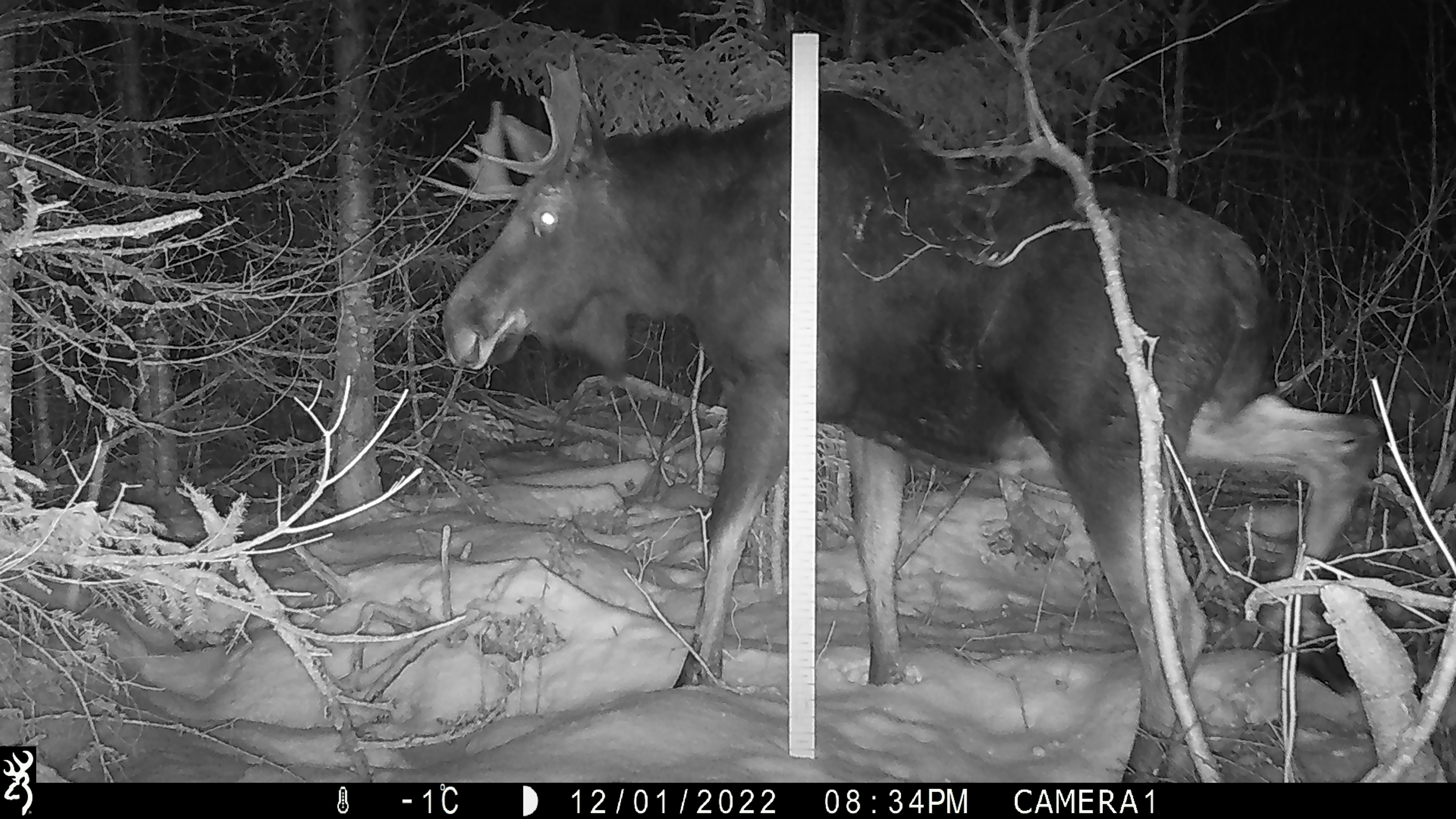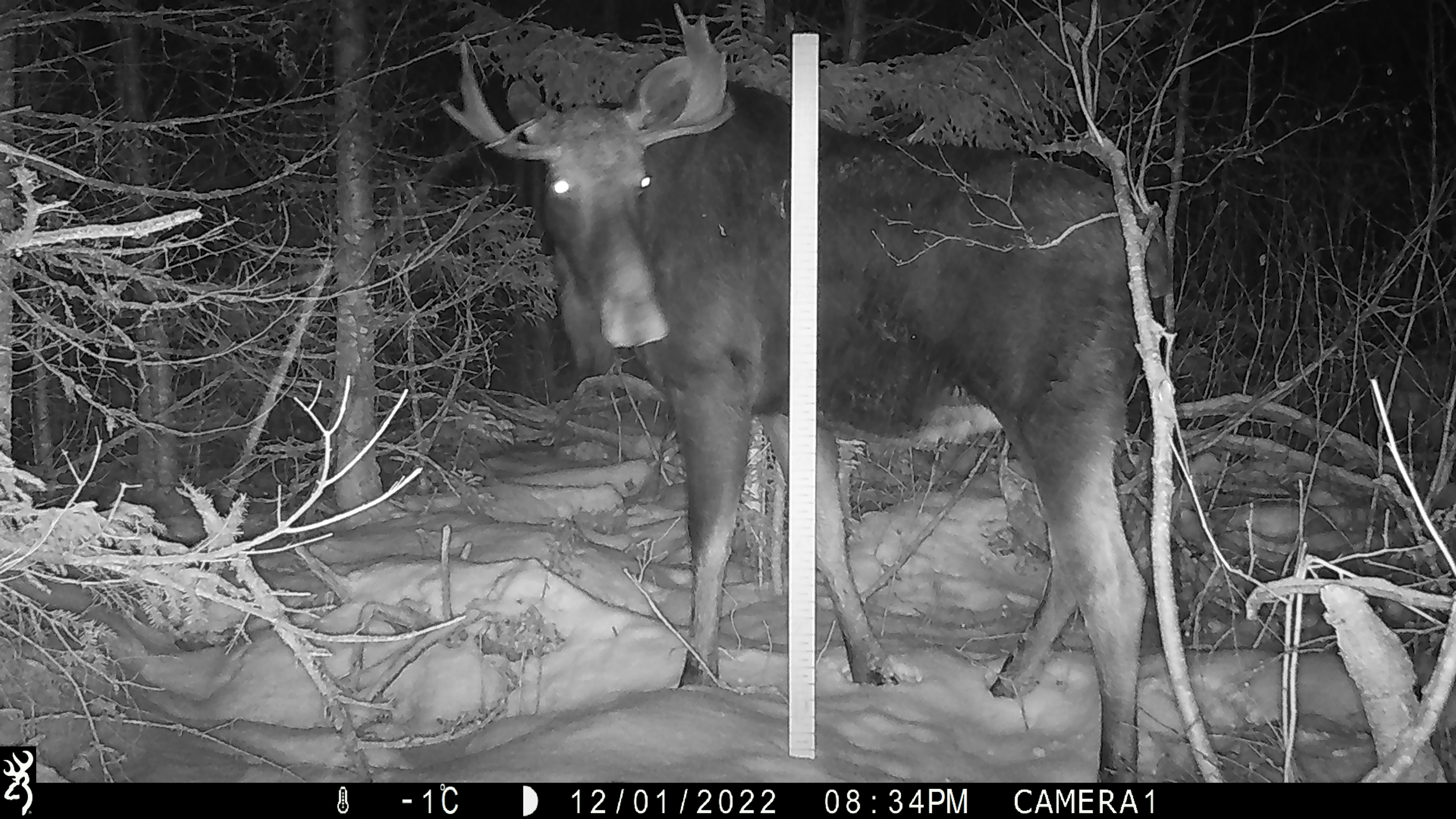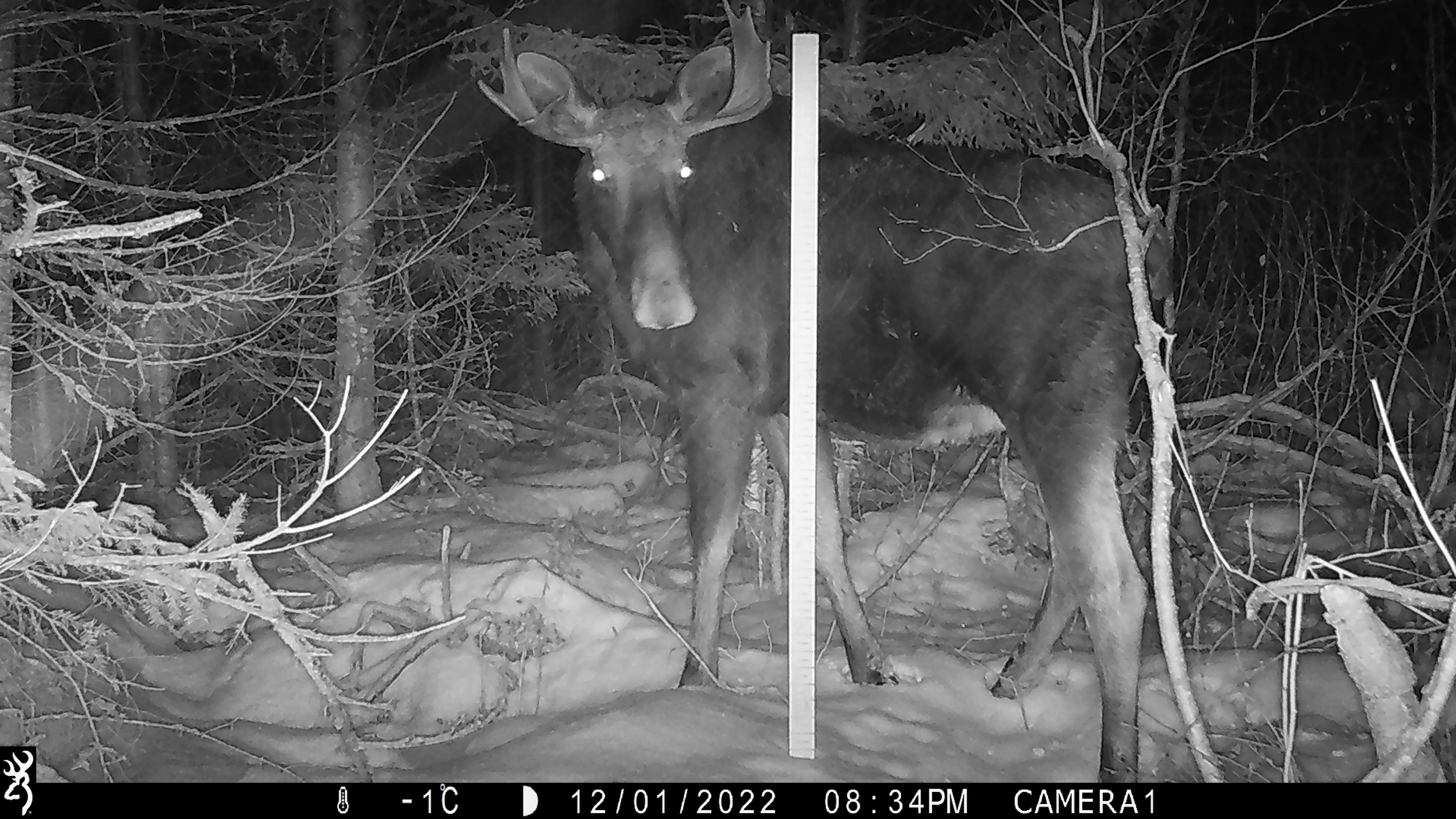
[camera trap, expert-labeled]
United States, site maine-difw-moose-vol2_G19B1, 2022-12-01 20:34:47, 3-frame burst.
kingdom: Animalia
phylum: Chordata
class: Mammalia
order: Artiodactyla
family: Cervidae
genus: Alces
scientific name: Alces alces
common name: moose